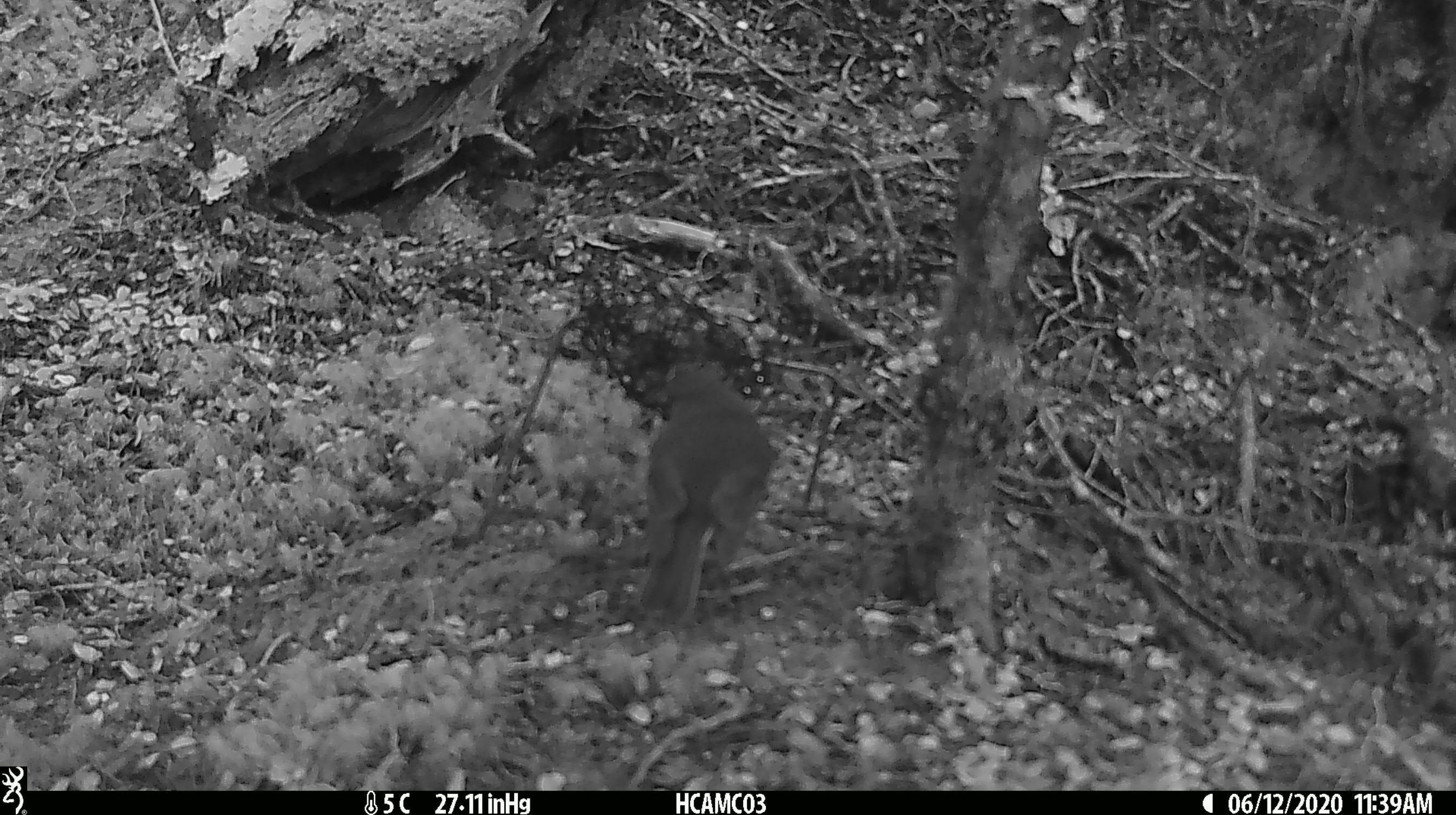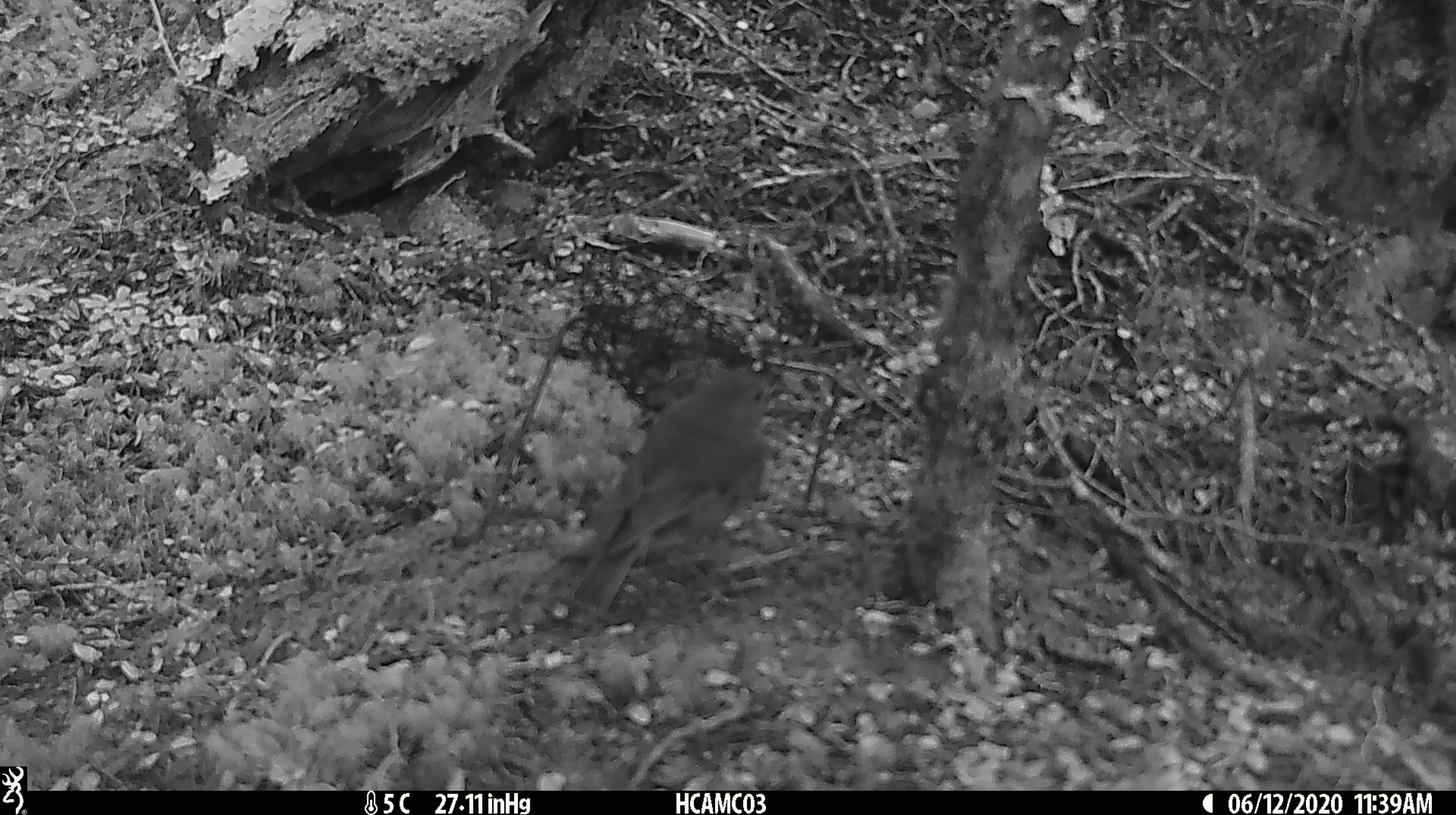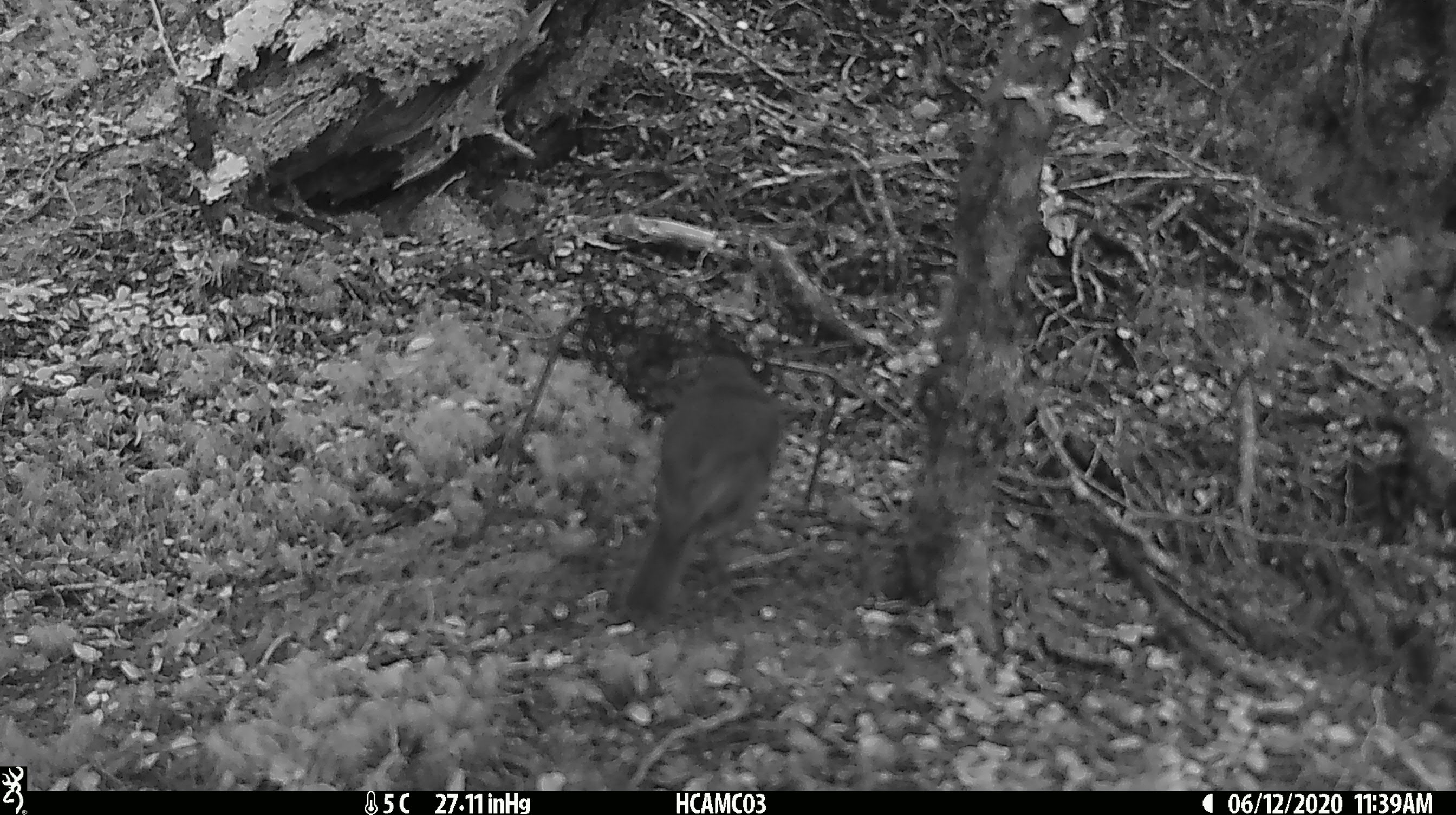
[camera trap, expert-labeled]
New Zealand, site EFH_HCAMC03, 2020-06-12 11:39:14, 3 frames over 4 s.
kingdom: Animalia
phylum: Chordata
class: Aves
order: Passeriformes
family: Petroicidae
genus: Petroica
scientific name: Petroica australis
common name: new zealand robin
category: robin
Robin (new zealand robin) (Petroica australis).